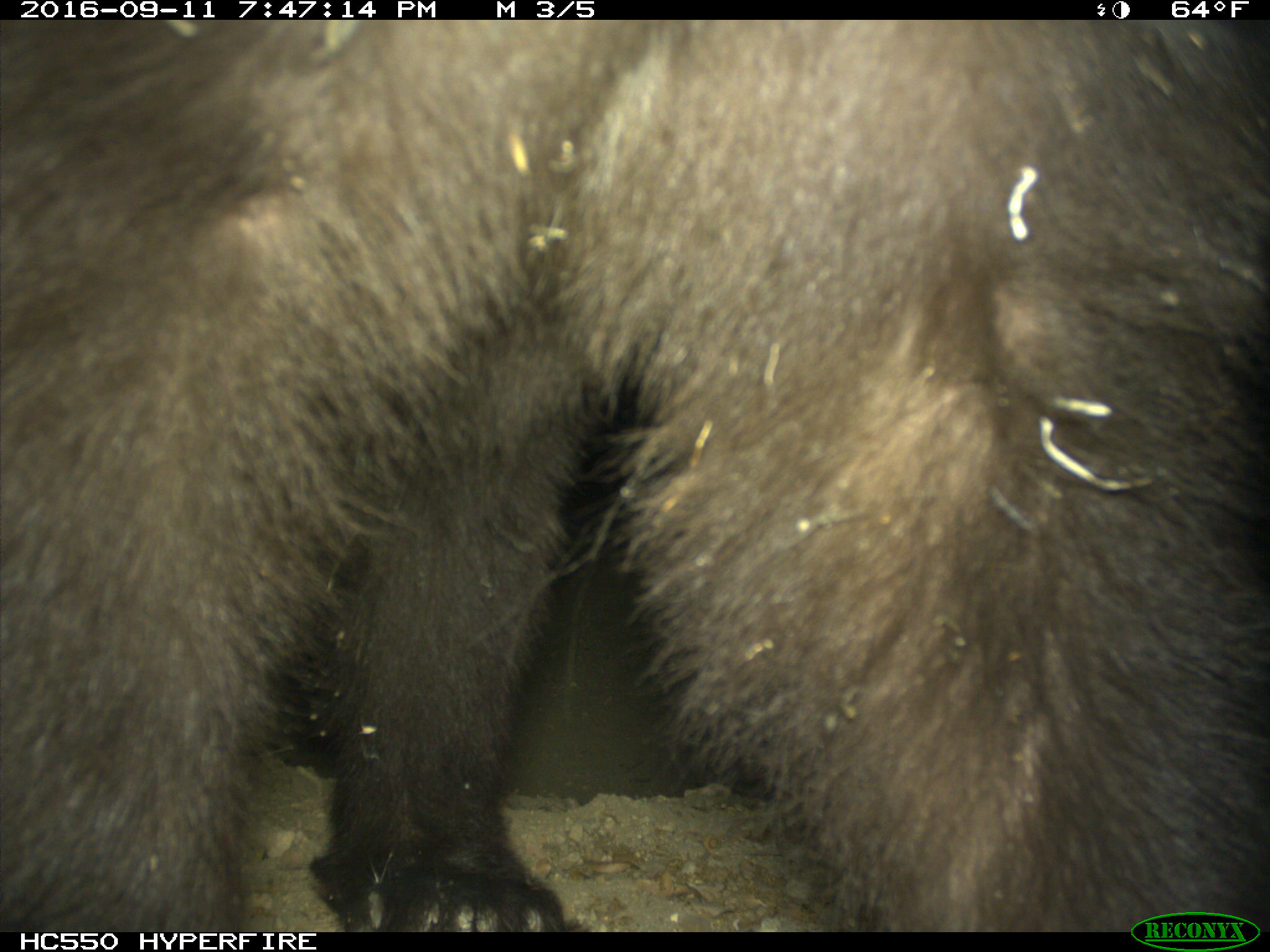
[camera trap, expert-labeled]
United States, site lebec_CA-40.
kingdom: Animalia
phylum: Chordata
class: Mammalia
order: Carnivora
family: Ursidae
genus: Ursus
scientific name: Ursus americanus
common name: american black bear